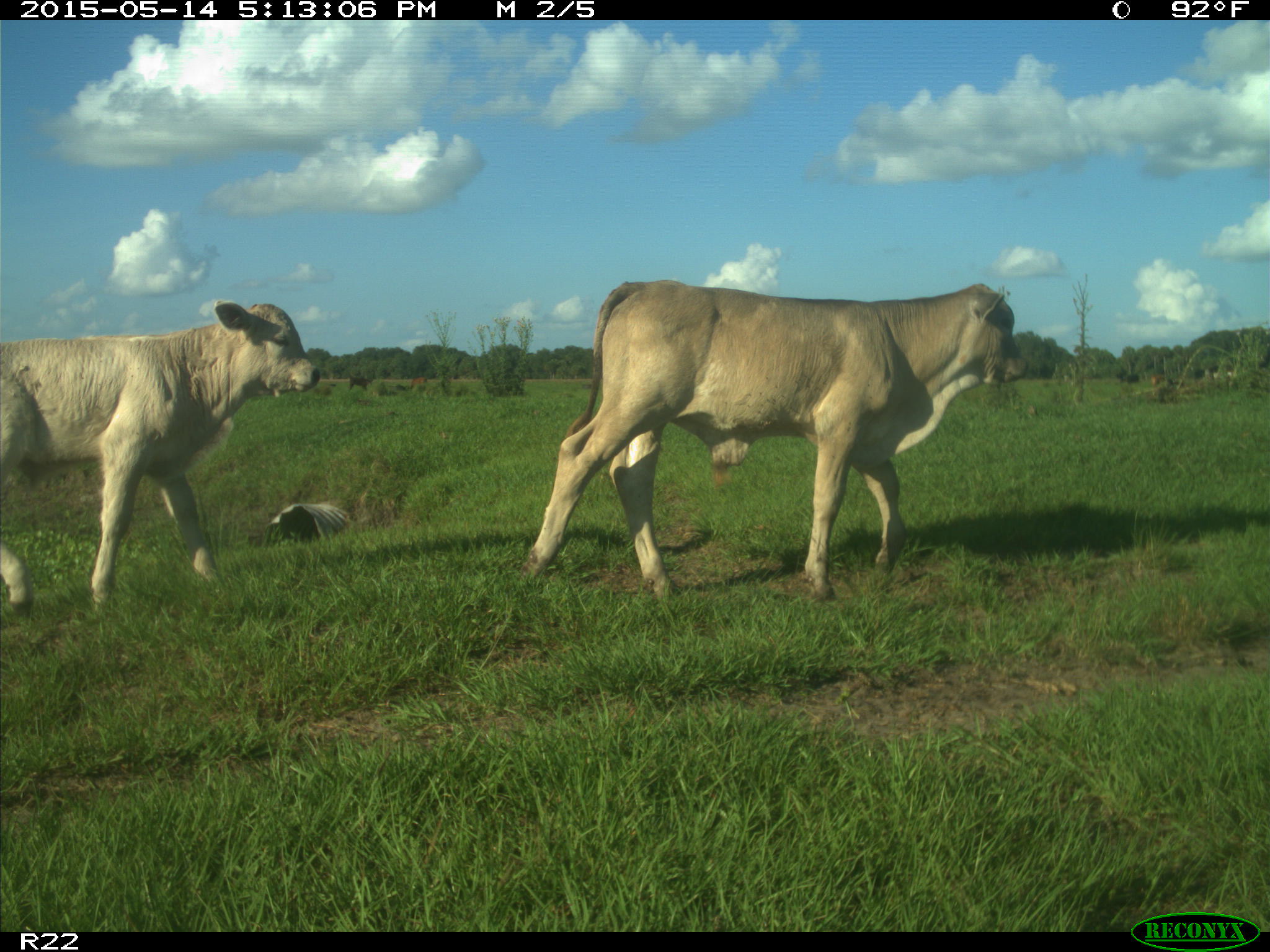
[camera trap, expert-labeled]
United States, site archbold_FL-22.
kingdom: Animalia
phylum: Chordata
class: Mammalia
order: Artiodactyla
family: Bovidae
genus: Bos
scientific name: Bos taurus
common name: domestic cow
Bos taurus (domestic cow).